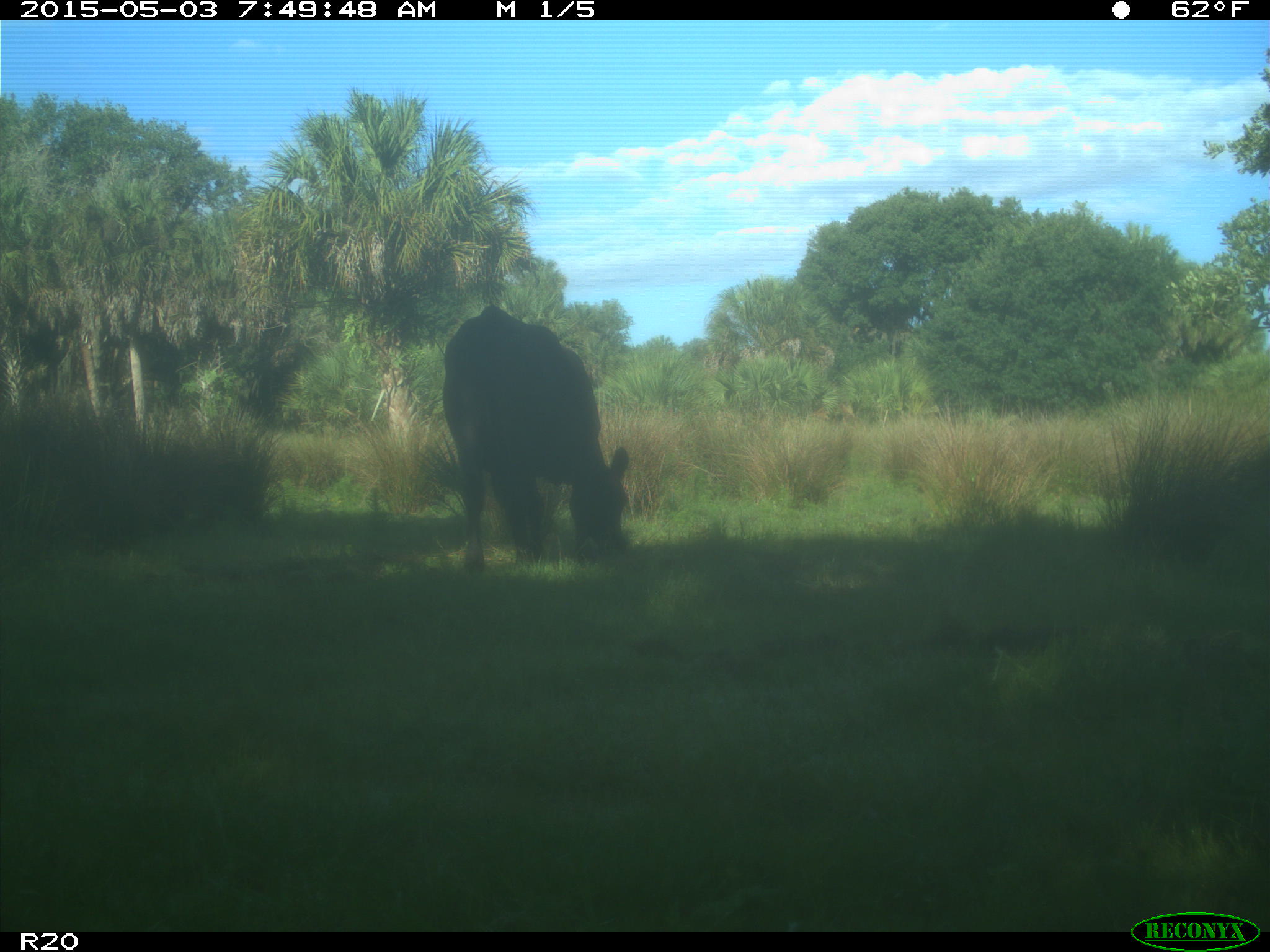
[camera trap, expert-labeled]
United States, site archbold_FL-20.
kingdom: Animalia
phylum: Chordata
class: Mammalia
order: Artiodactyla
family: Bovidae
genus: Bos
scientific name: Bos taurus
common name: domestic cow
Bos taurus (domestic cow).